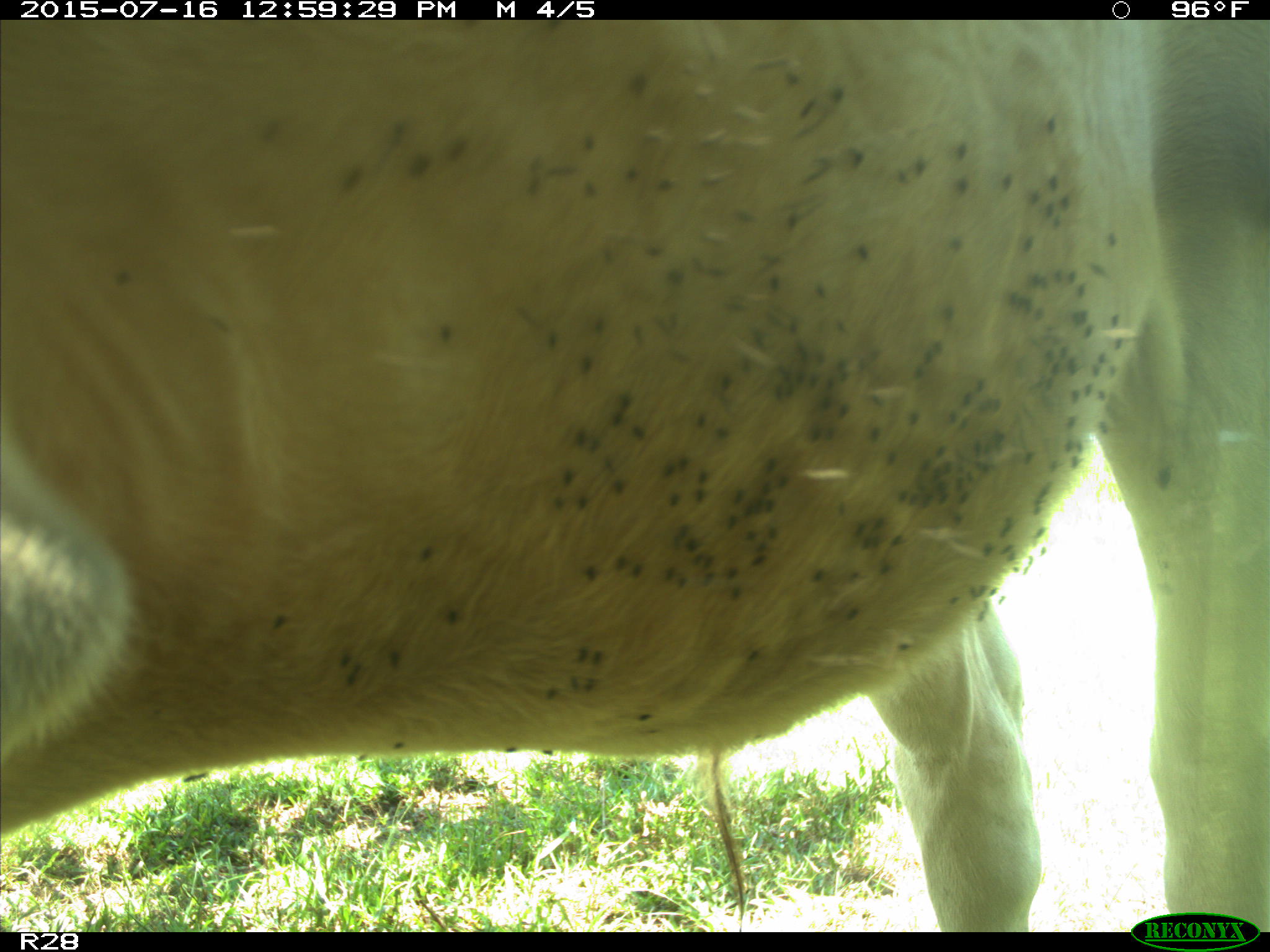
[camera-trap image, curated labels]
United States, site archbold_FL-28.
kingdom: Animalia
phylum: Chordata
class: Mammalia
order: Artiodactyla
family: Bovidae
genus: Bos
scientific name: Bos taurus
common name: domestic cow